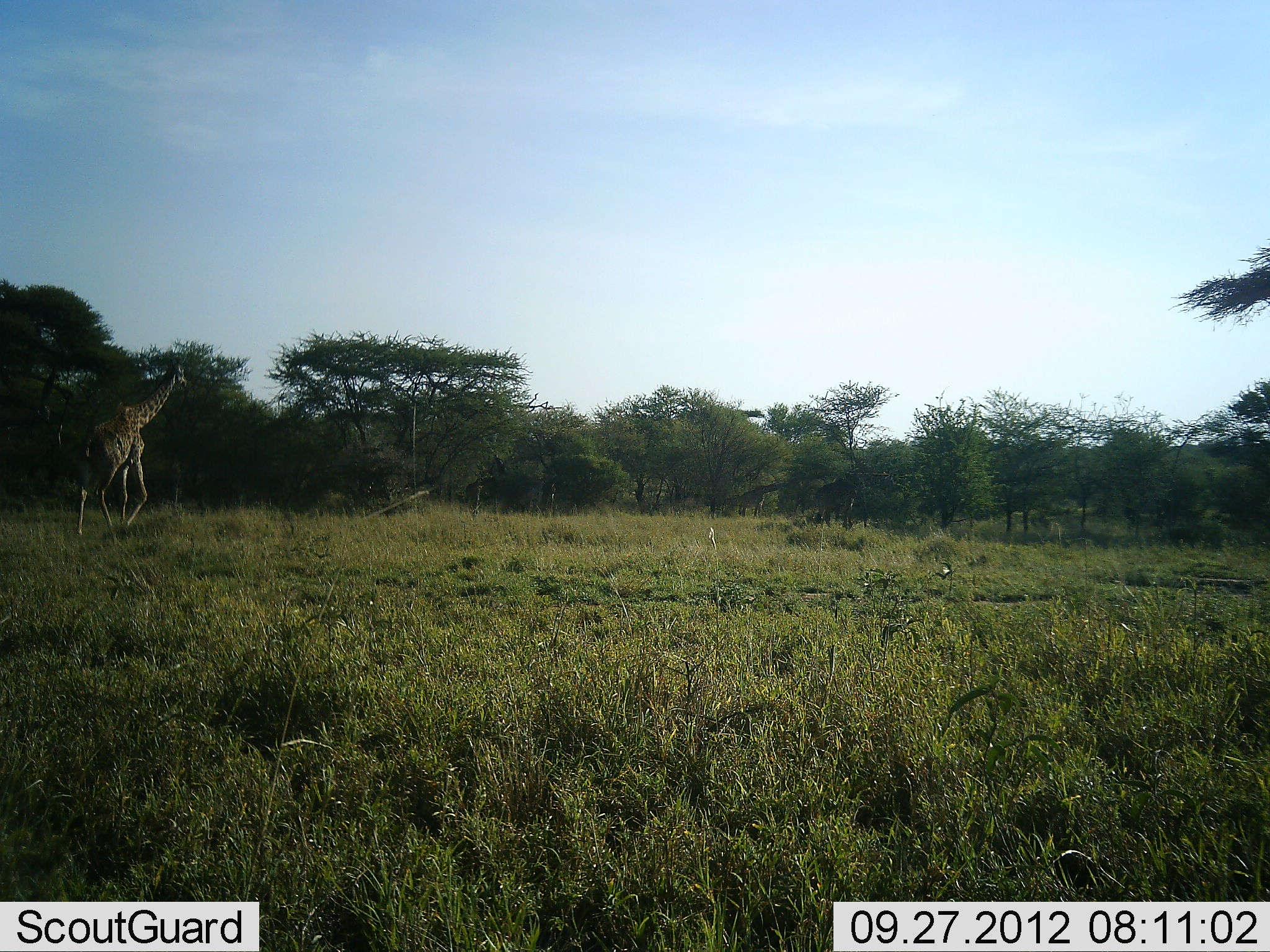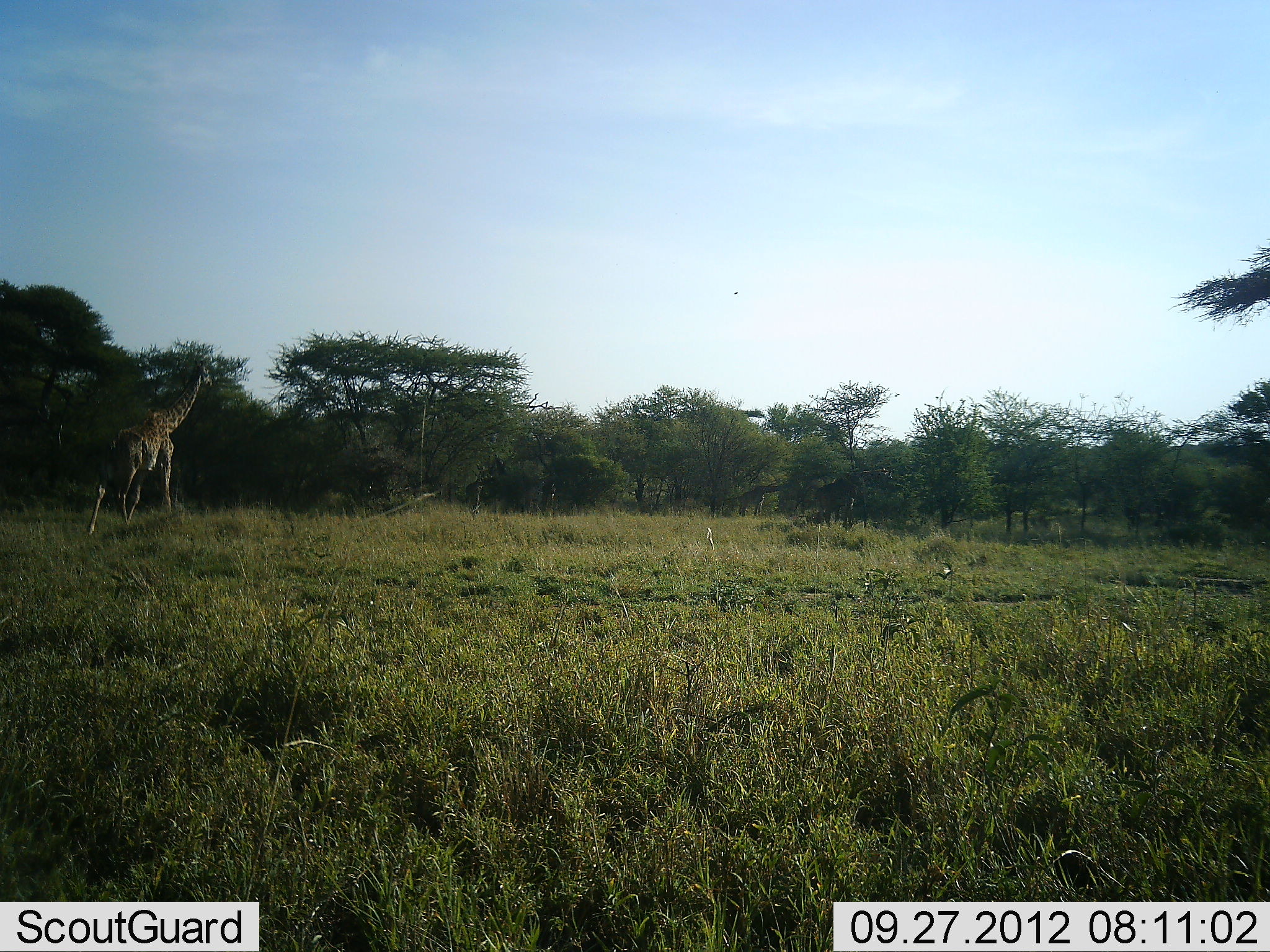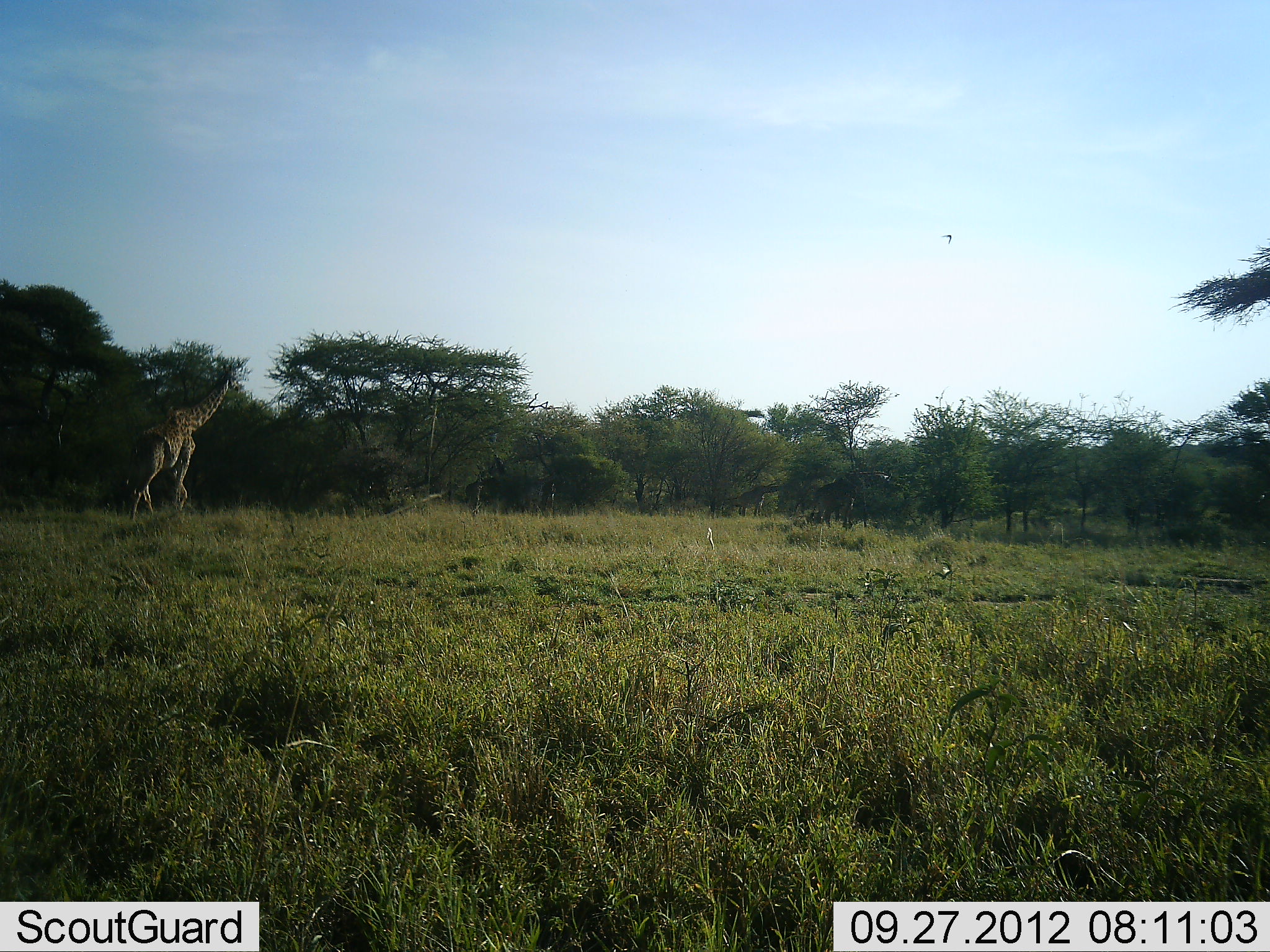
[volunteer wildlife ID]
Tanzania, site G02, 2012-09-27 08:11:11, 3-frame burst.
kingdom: Animalia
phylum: Chordata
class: Mammalia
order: Artiodactyla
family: Giraffidae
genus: Giraffa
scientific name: Giraffa camelopardalis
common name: giraffe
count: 1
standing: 10%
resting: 0%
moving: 100%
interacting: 0%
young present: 0%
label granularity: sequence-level